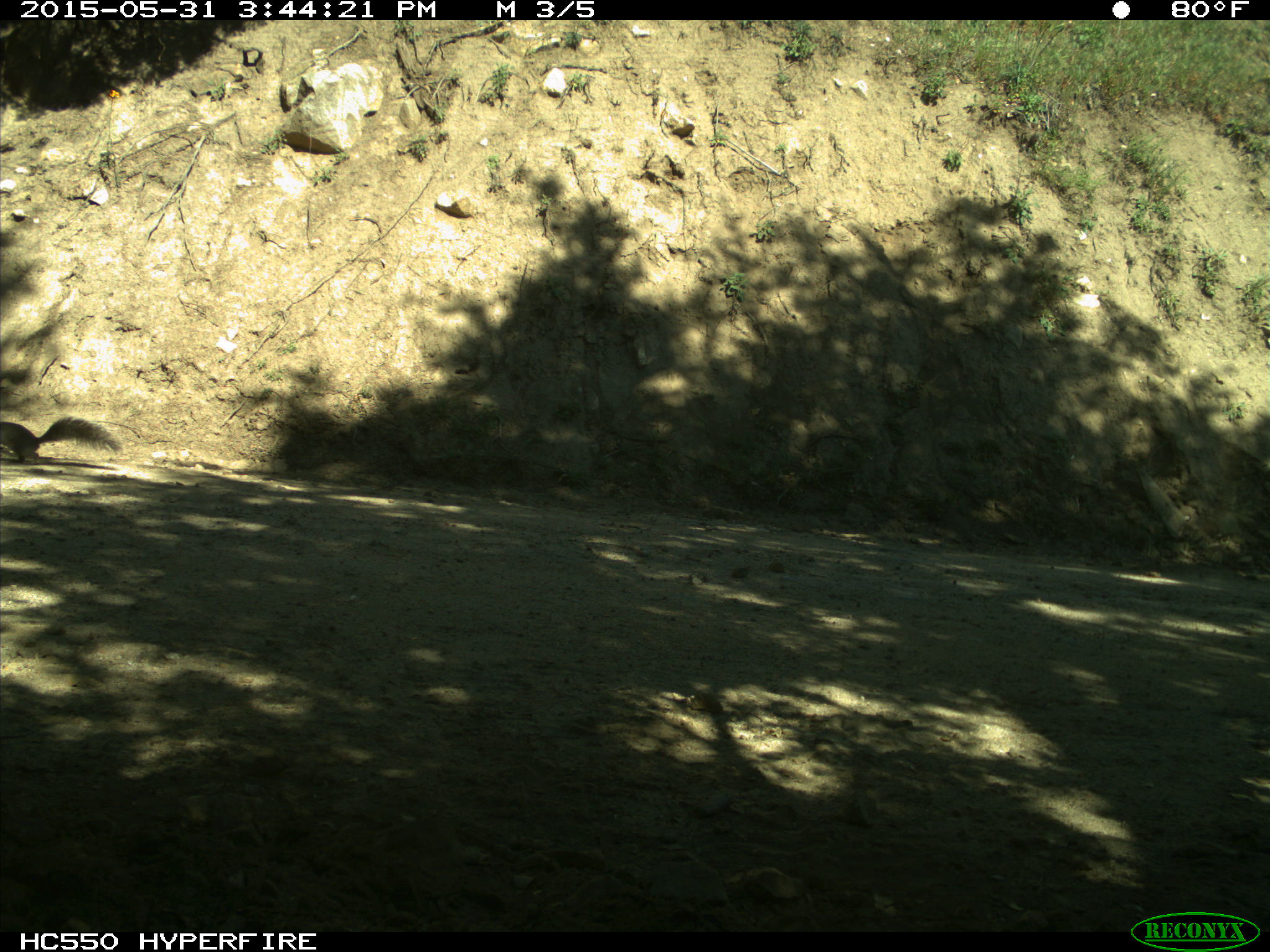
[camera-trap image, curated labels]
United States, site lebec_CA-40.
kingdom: Animalia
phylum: Chordata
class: Mammalia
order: Rodentia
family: Sciuridae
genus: Sciurus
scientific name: Sciurus carolinensis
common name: eastern gray squirrel